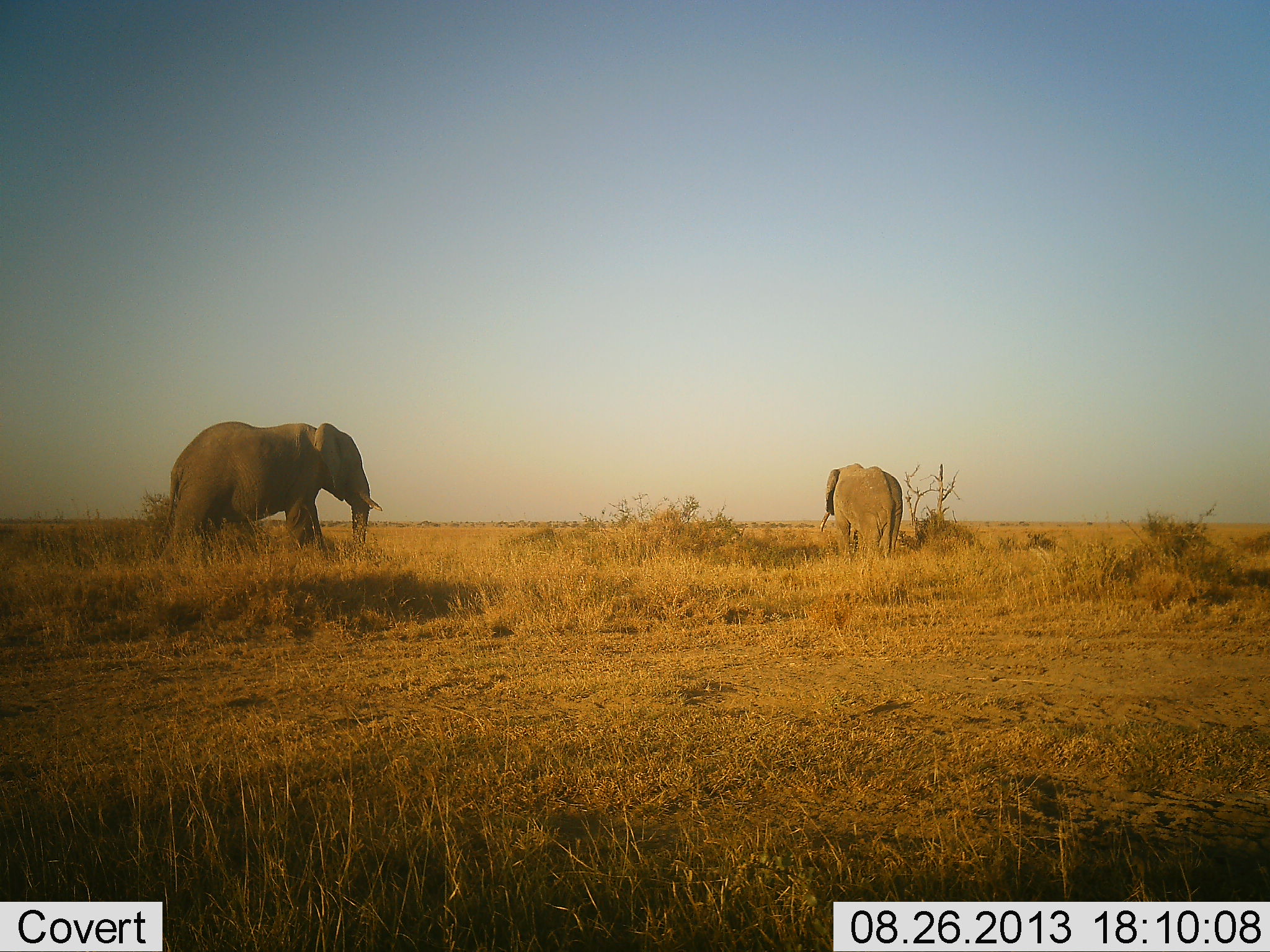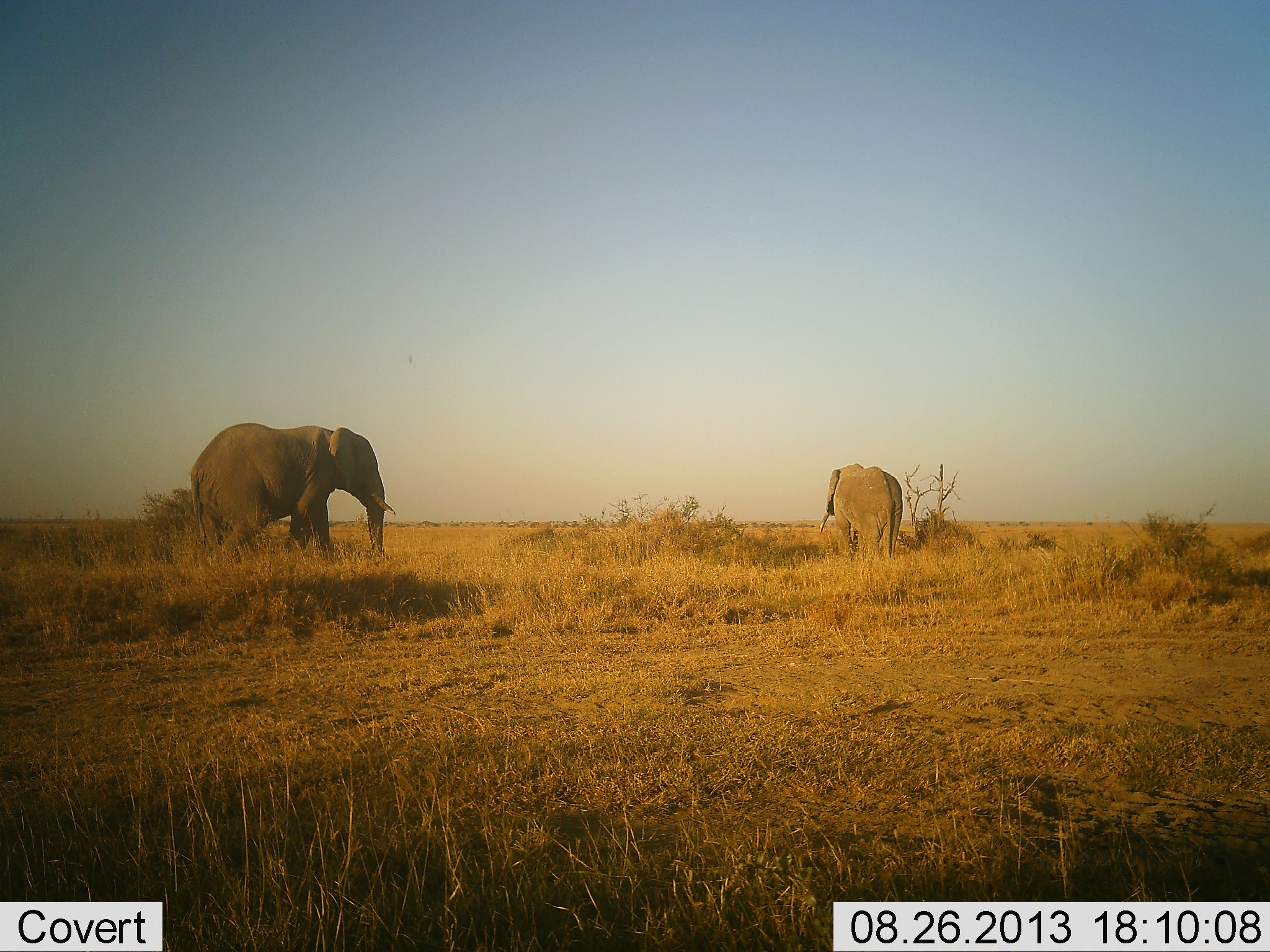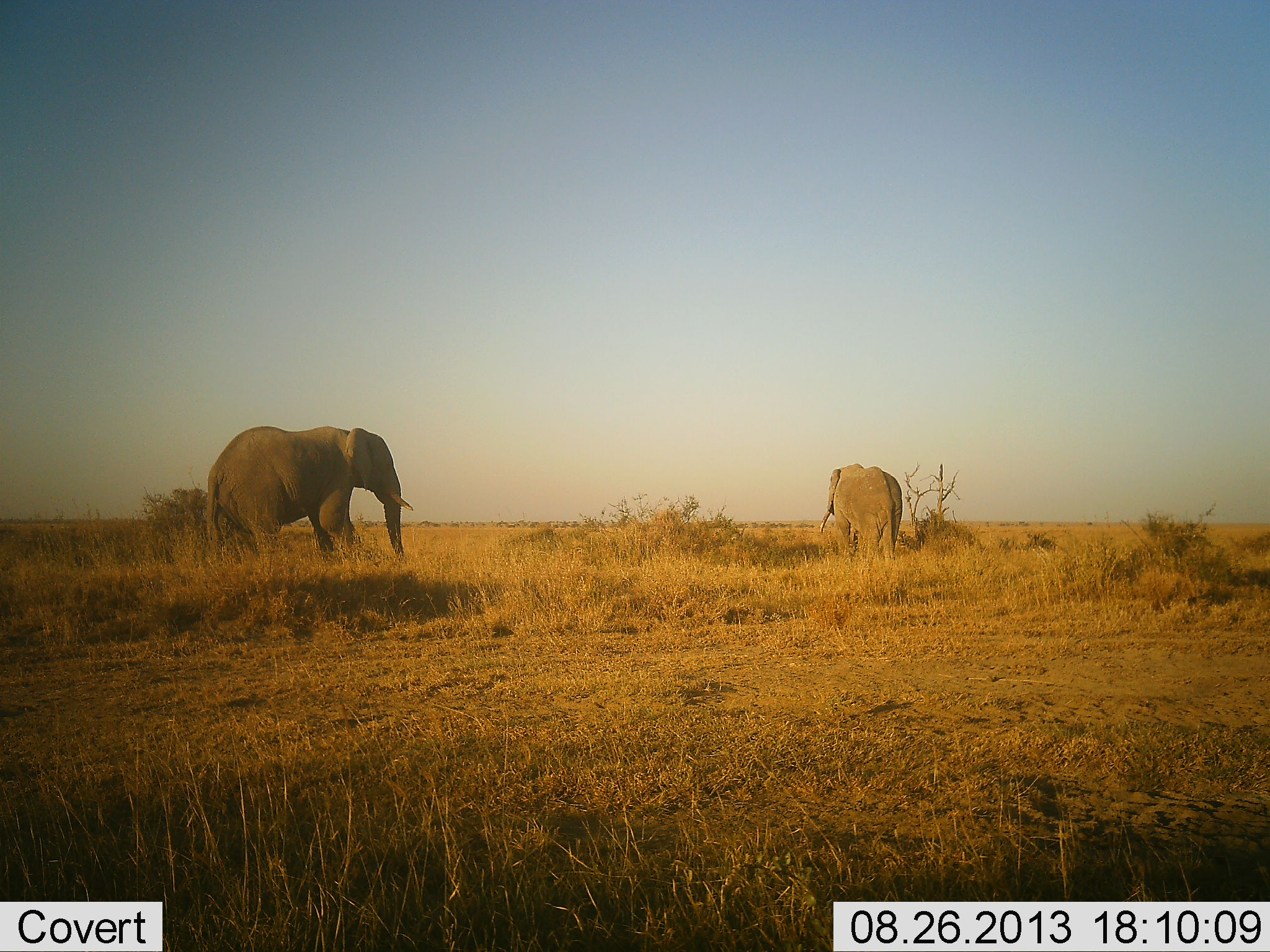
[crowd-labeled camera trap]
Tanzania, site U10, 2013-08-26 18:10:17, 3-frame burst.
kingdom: Animalia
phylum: Chordata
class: Mammalia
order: Proboscidea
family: Elephantidae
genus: Loxodonta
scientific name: Loxodonta africana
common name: african bush elephant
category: elephant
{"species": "elephant (african bush elephant) (Loxodonta africana)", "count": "2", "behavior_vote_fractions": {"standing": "100%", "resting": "0%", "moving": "90%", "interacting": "0%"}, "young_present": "0%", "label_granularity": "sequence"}